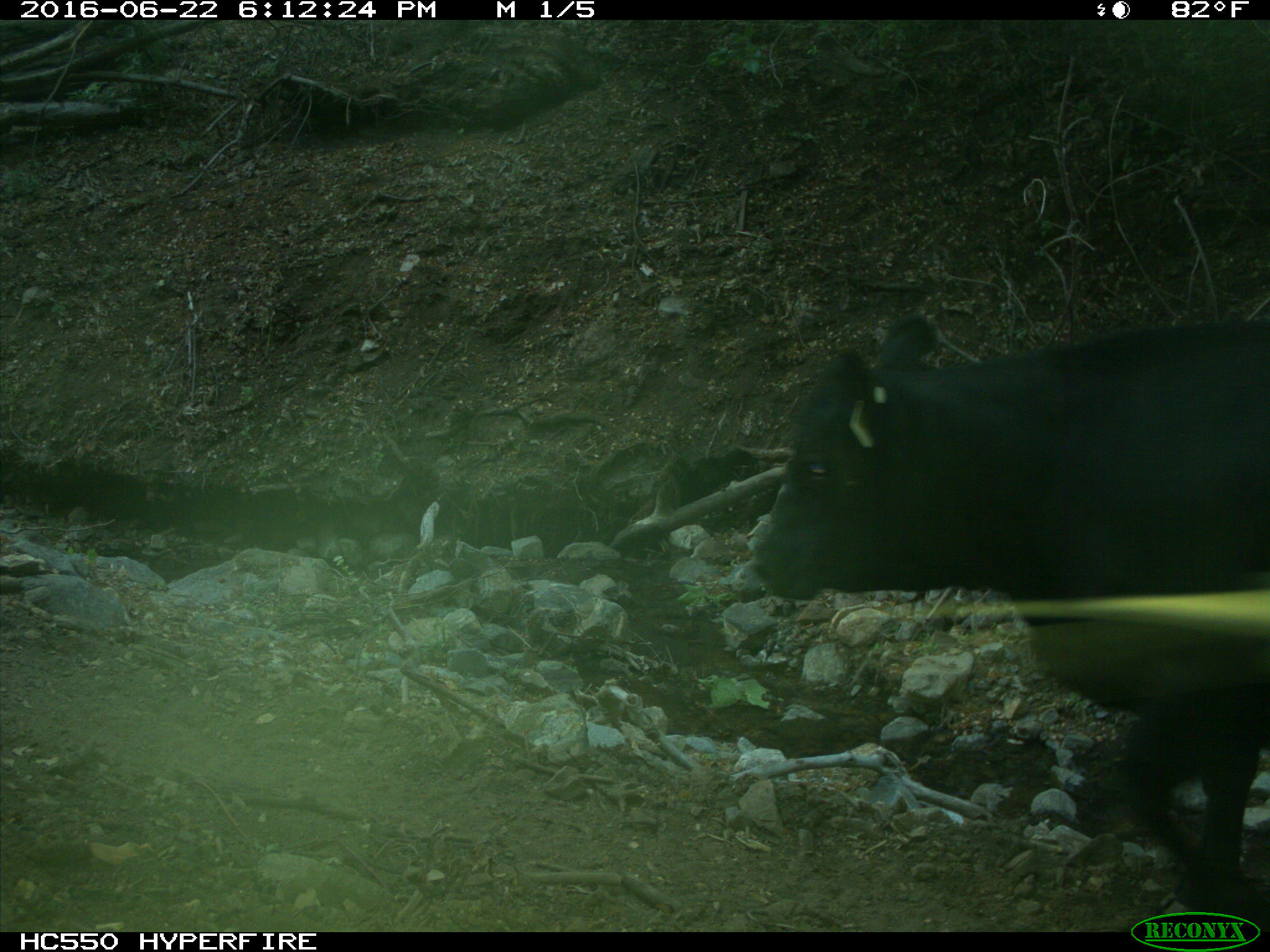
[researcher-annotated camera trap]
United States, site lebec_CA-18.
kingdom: Animalia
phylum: Chordata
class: Mammalia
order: Artiodactyla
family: Bovidae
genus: Bos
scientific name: Bos taurus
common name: domestic cow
Bos taurus (domestic cow).